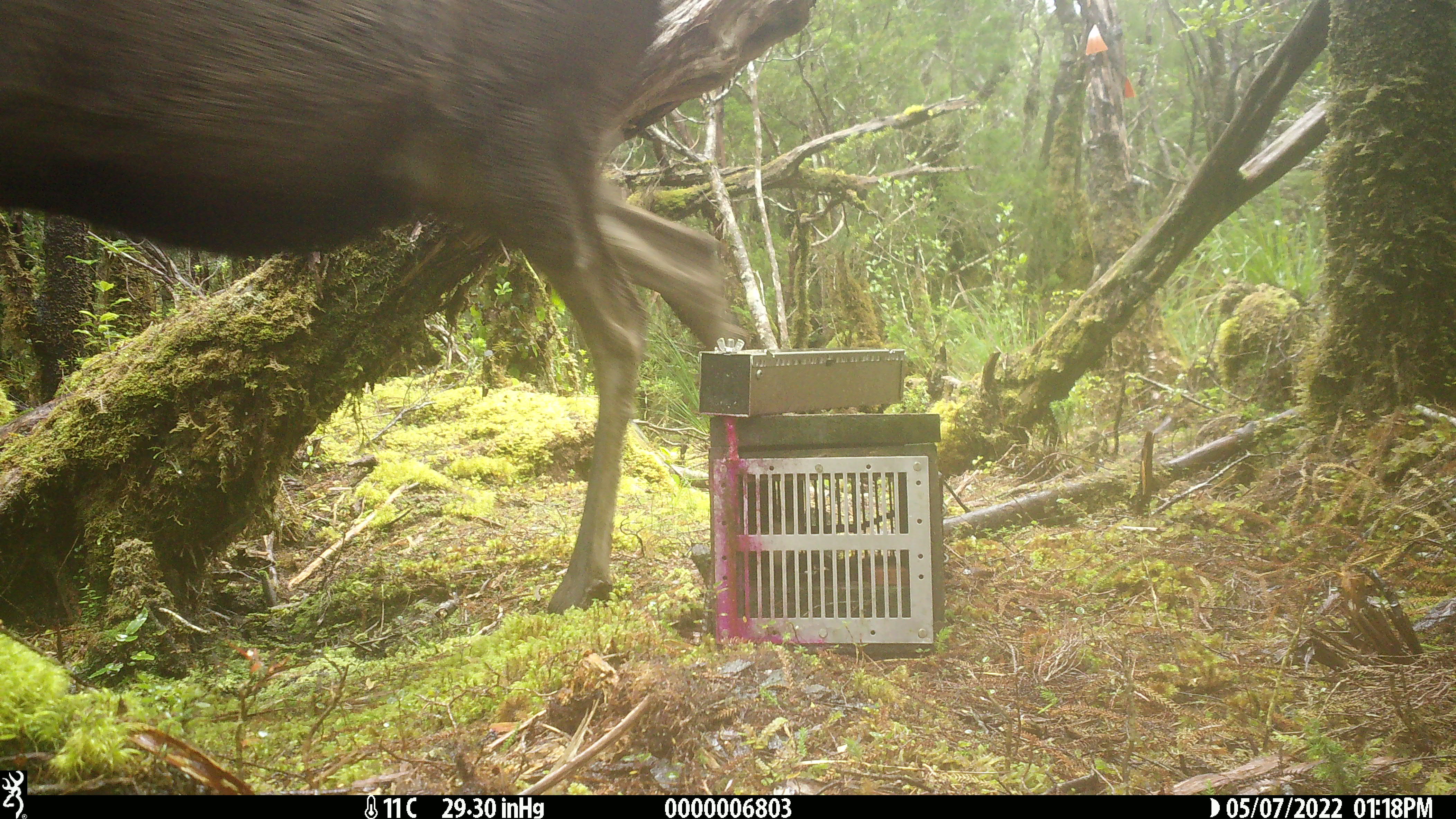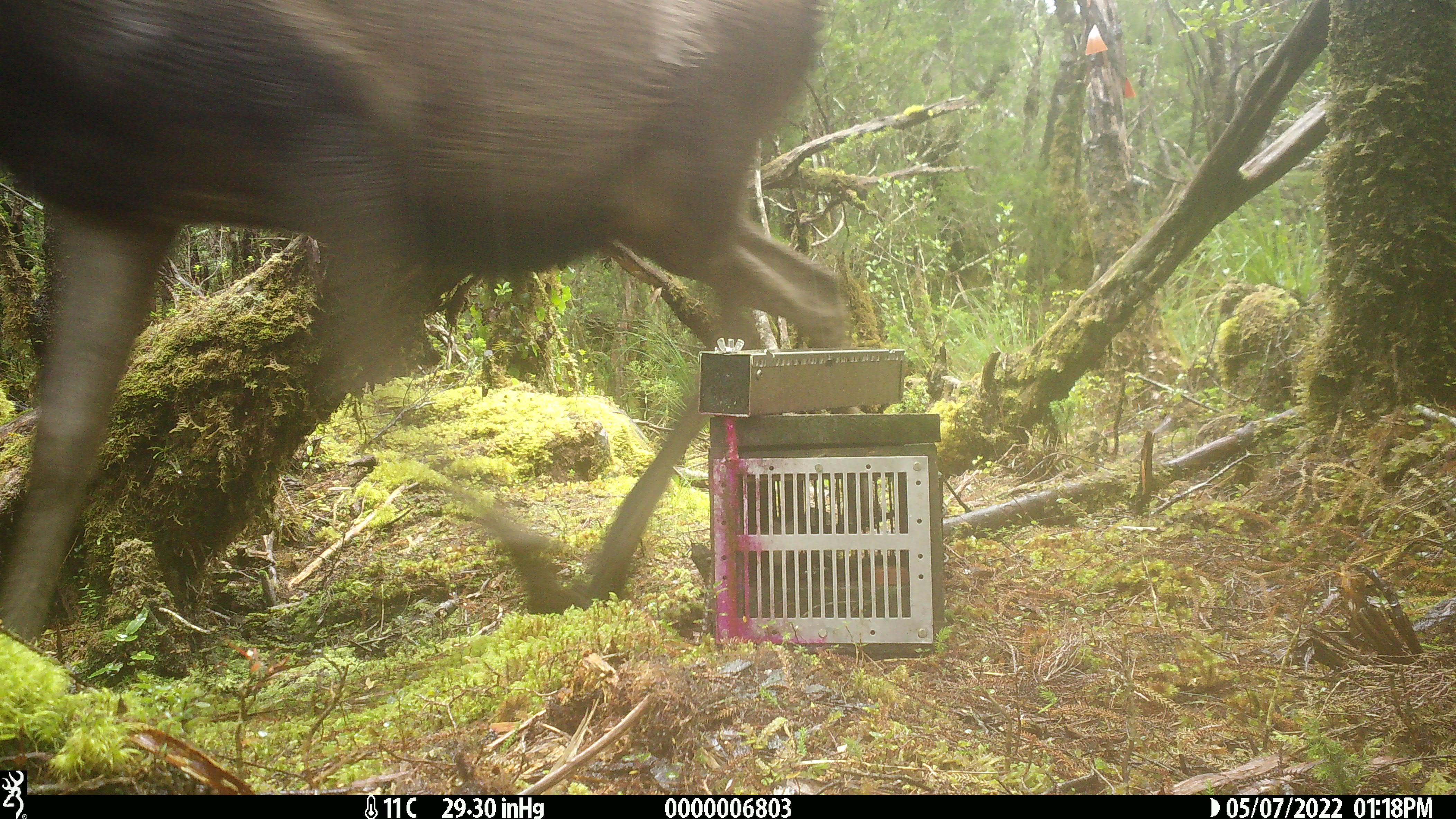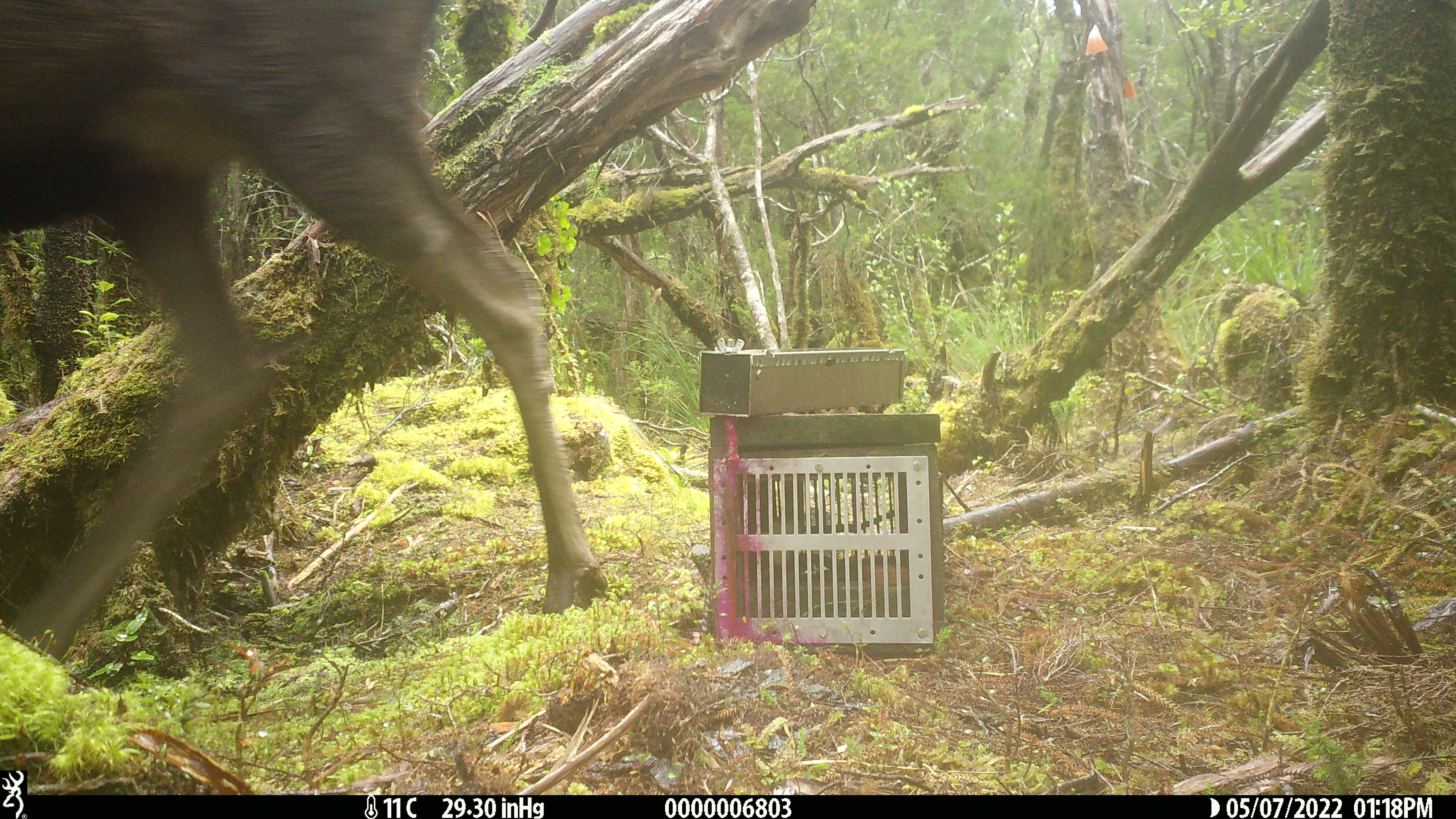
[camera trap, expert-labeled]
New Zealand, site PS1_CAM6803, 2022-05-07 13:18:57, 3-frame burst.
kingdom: Animalia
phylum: Chordata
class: Mammalia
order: Artiodactyla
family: Cervidae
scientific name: Cervidae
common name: deer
Deer (Cervidae).